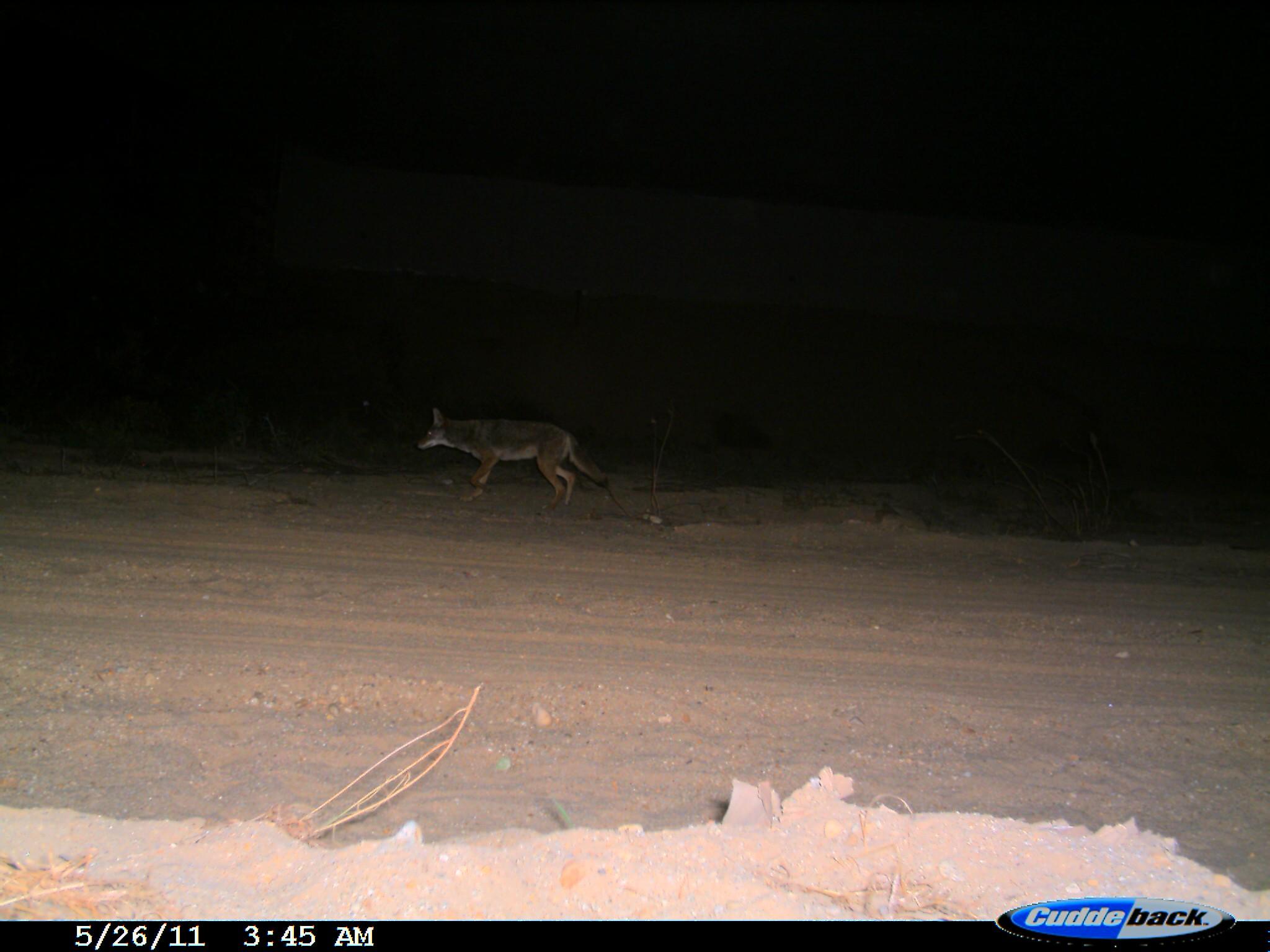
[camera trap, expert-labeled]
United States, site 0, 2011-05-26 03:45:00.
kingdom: Animalia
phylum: Chordata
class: Mammalia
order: Carnivora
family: Canidae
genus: Canis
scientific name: Canis latrans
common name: coyote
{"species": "coyote (Canis latrans)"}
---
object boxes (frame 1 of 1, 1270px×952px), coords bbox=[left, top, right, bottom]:
coyote: bbox=[418, 390, 621, 514]